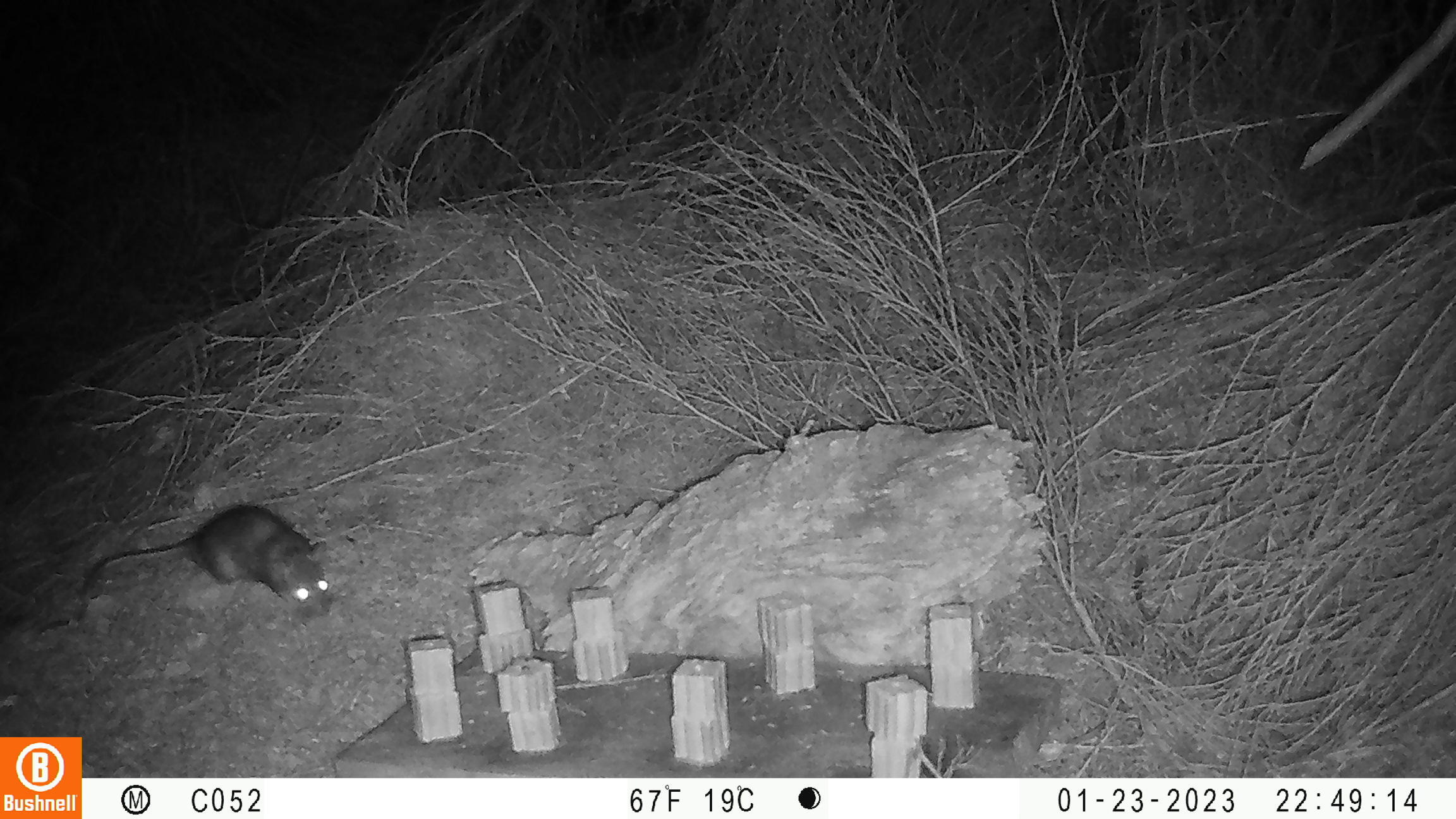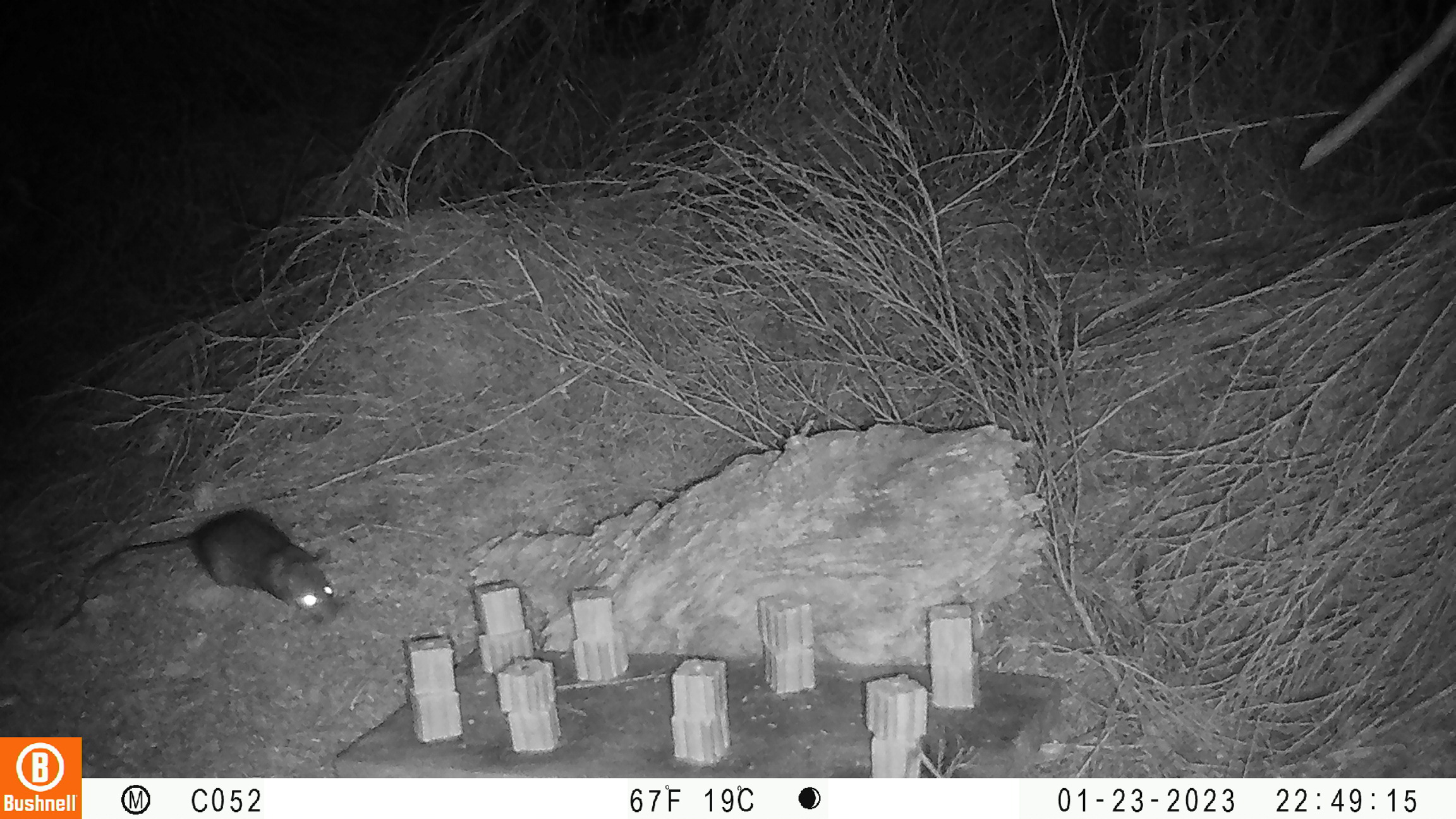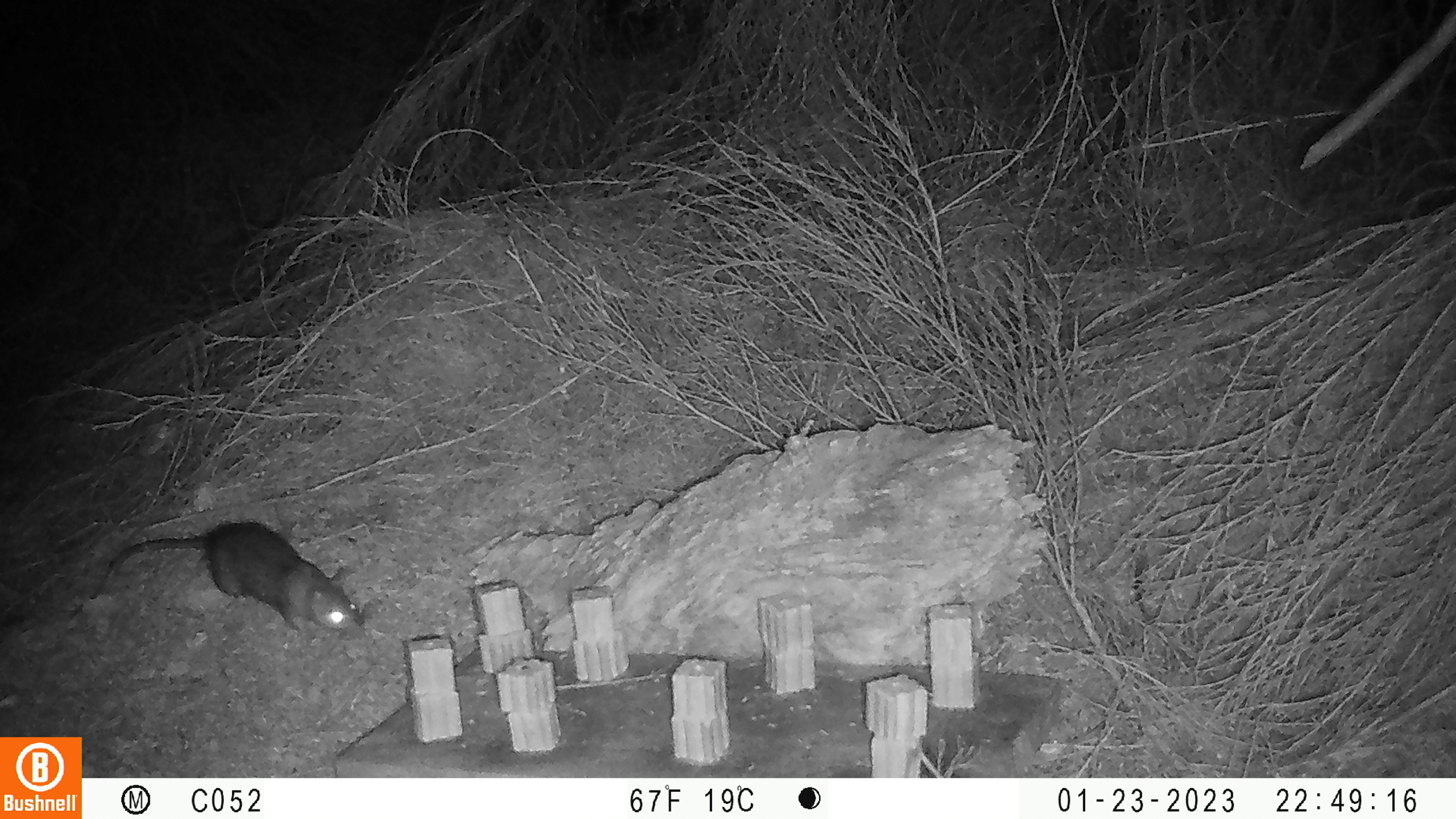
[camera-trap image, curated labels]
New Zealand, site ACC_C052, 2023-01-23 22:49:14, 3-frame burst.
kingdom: Animalia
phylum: Chordata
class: Mammalia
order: Rodentia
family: Muridae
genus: Rattus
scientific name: Rattus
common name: rat